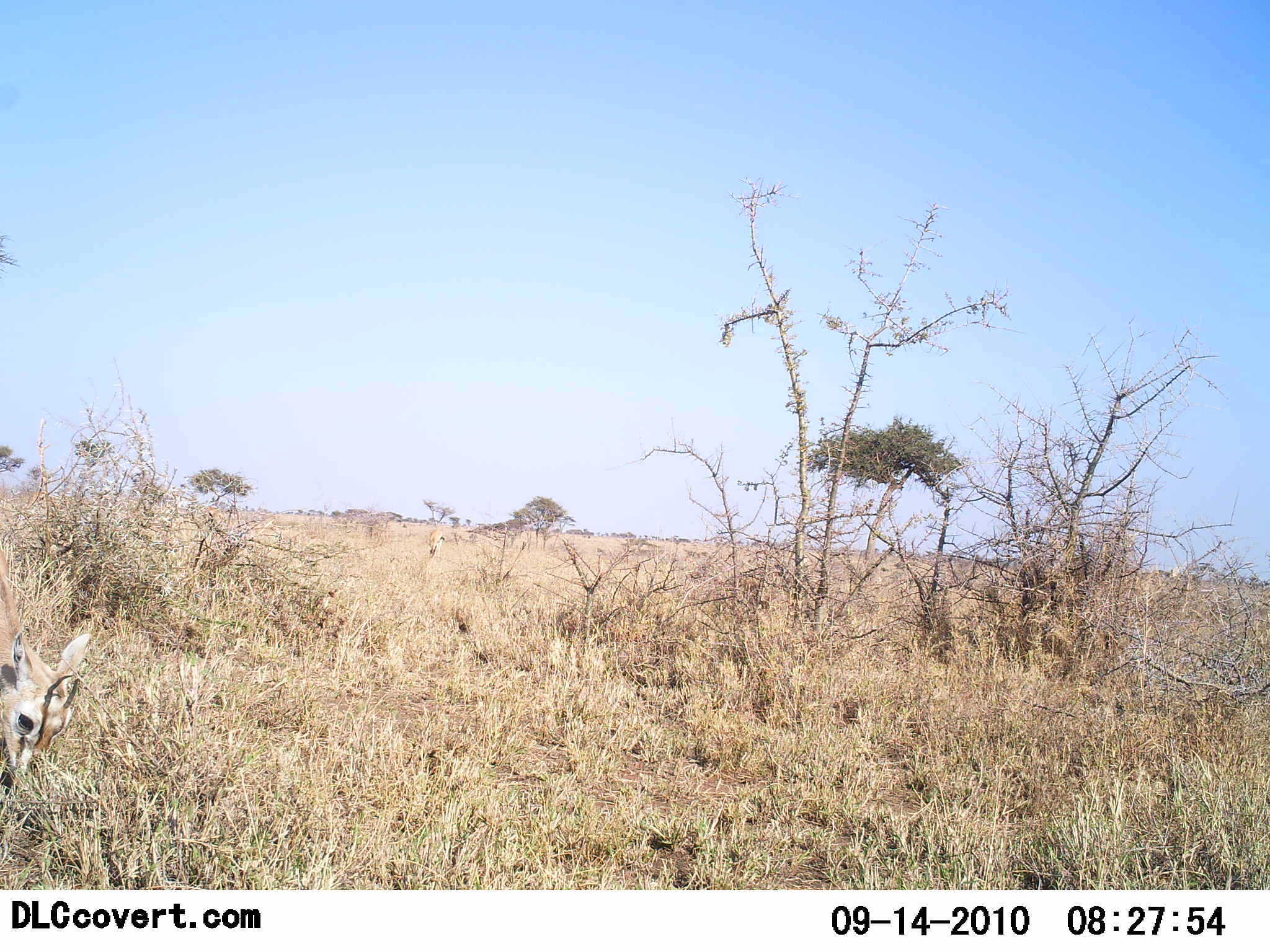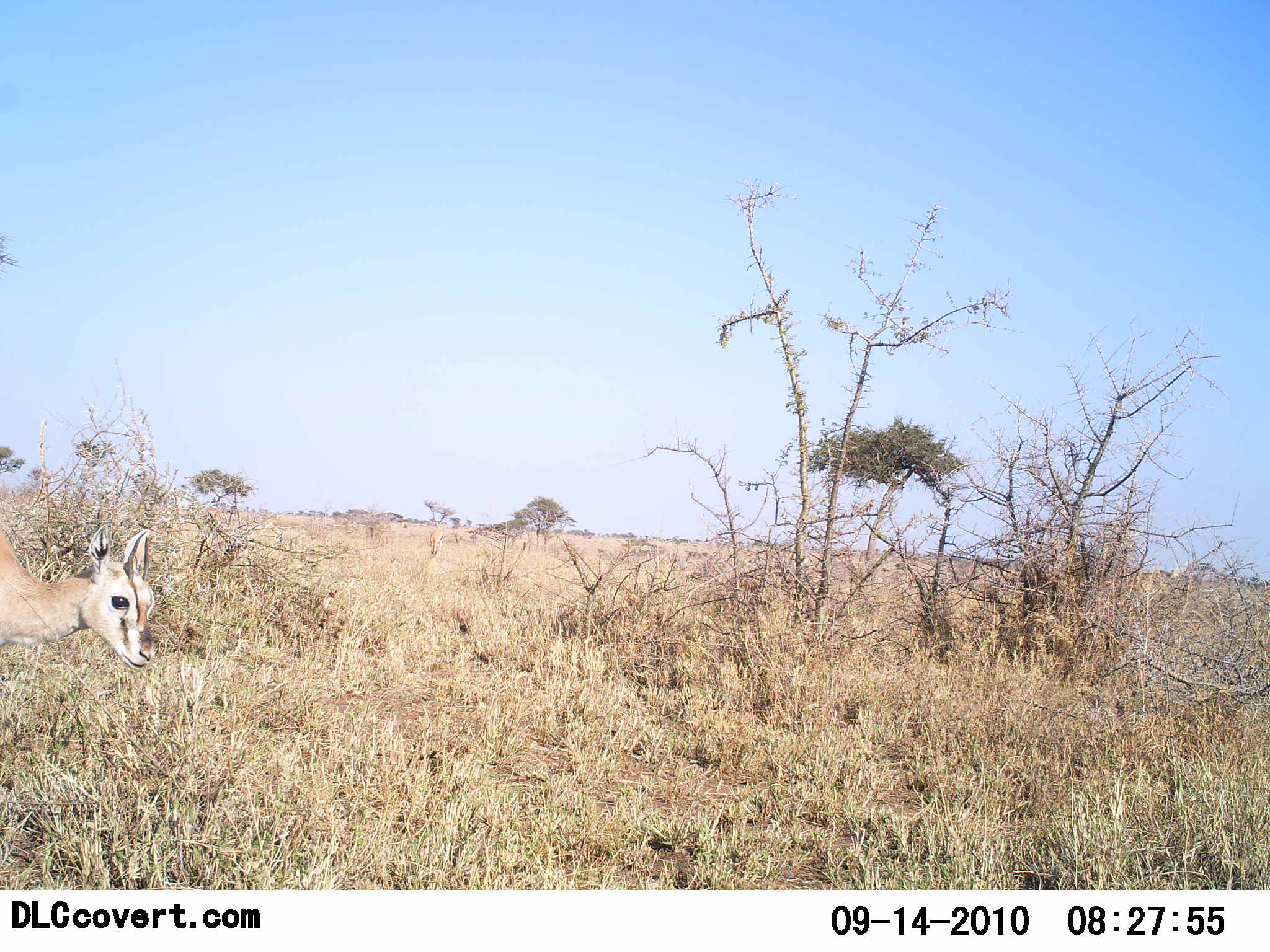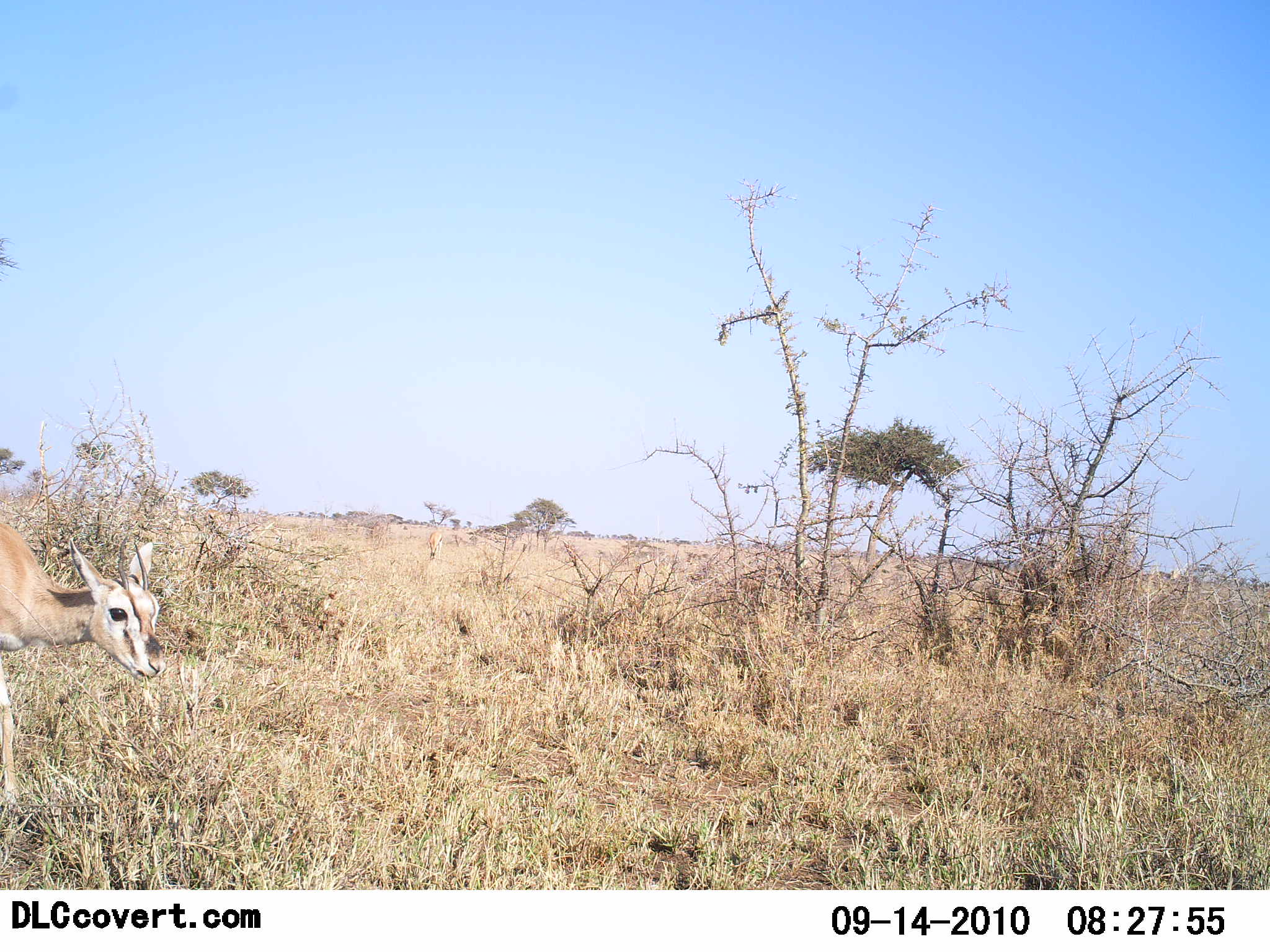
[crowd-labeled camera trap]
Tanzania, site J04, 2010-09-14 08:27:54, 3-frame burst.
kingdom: Animalia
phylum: Chordata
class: Mammalia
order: Artiodactyla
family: Bovidae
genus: Eudorcas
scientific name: Eudorcas thomsonii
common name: thomson's gazelle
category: gazellethomsons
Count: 1.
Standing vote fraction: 80%.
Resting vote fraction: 0%.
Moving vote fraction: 30%.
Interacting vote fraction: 0%.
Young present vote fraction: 40%.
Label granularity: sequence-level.